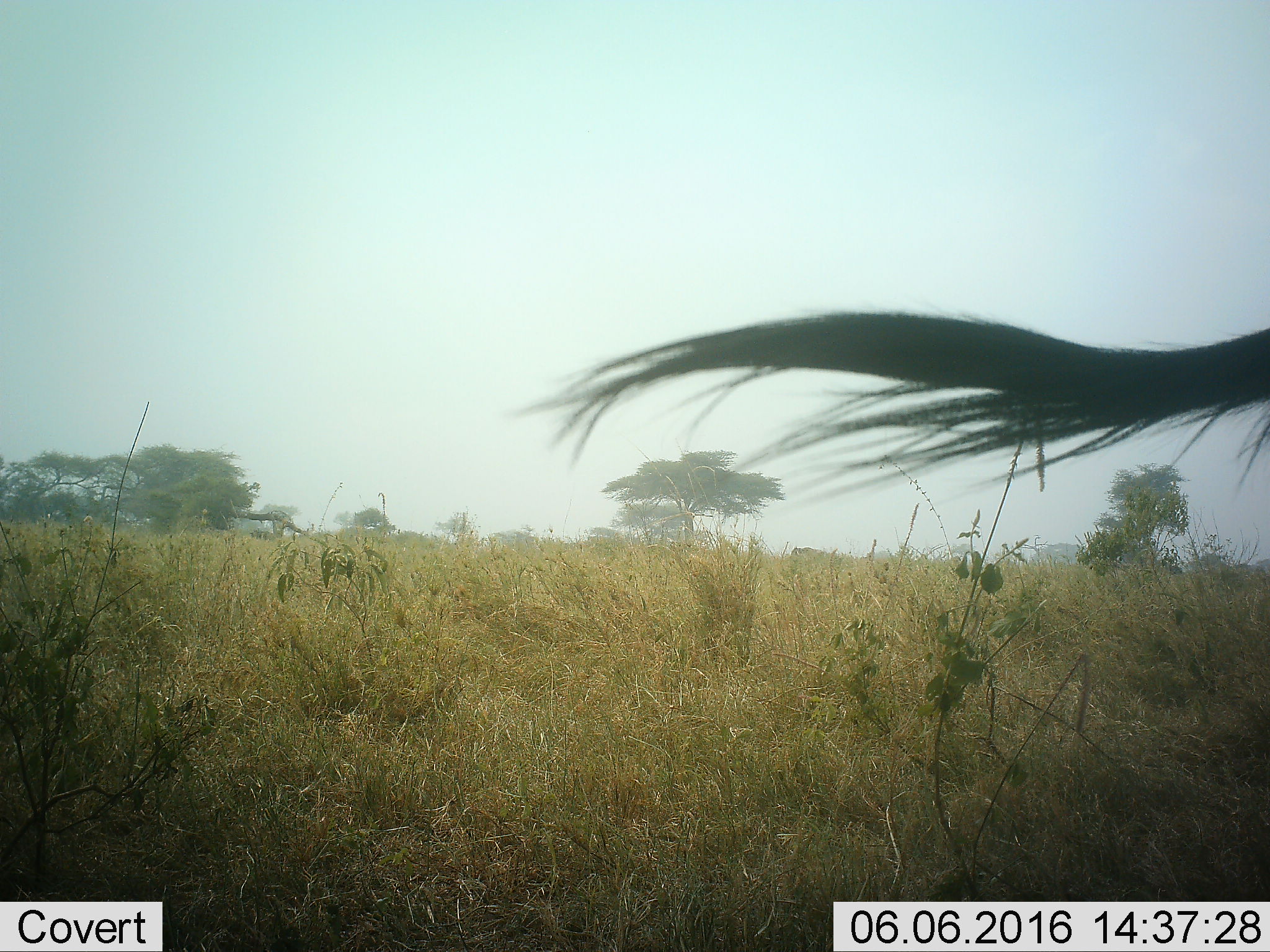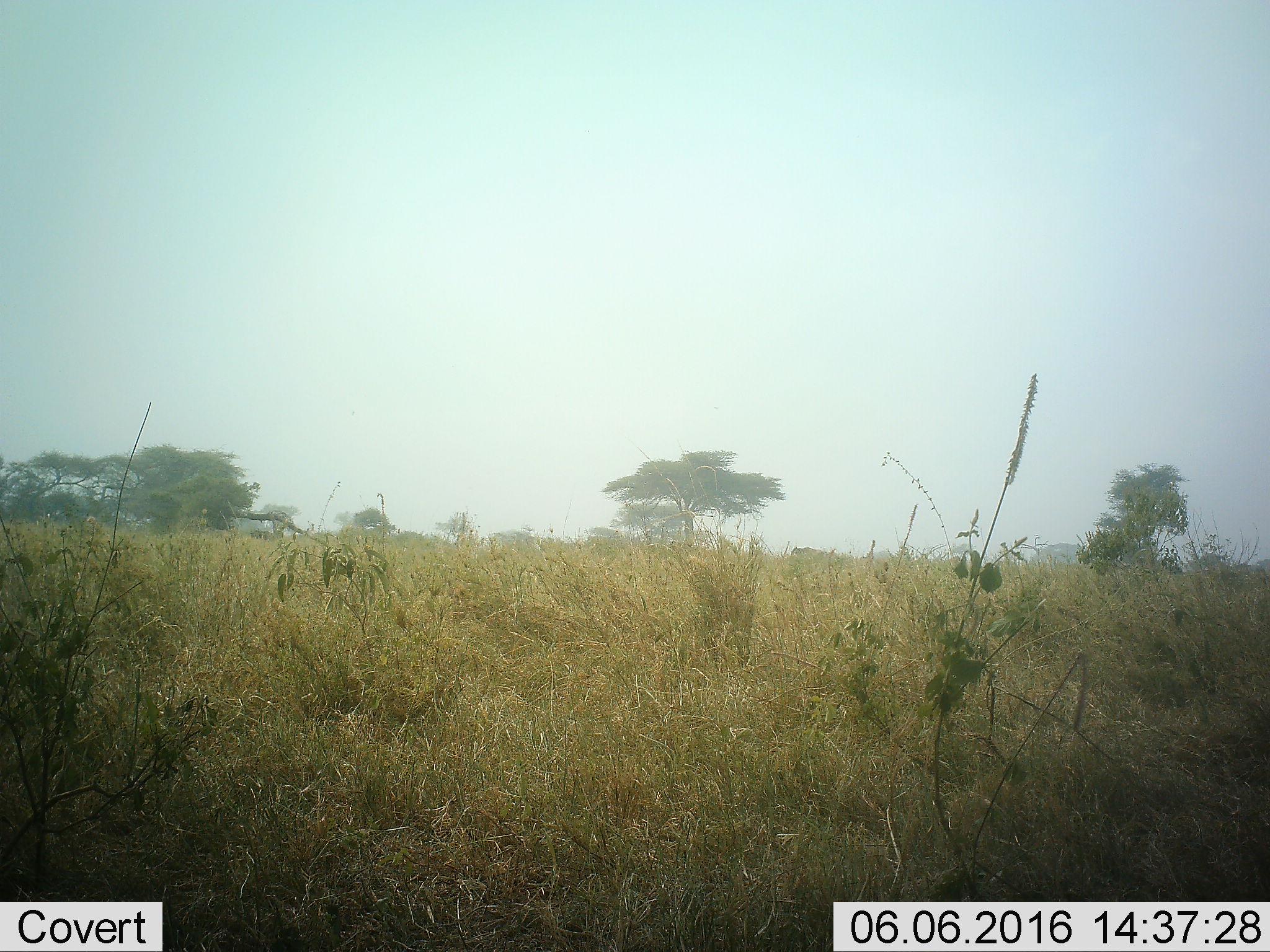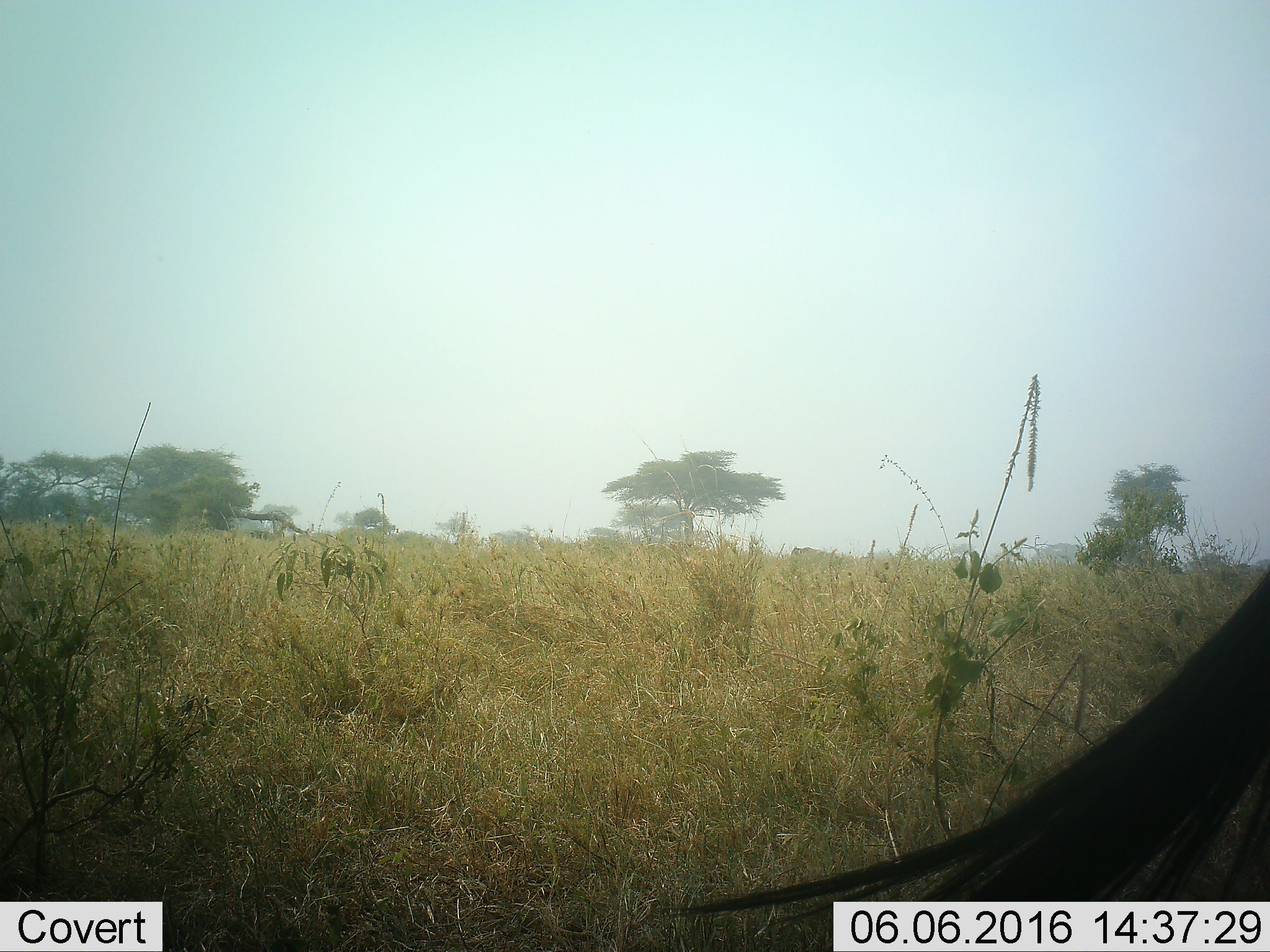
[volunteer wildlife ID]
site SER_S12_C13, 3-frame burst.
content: unidentified animal